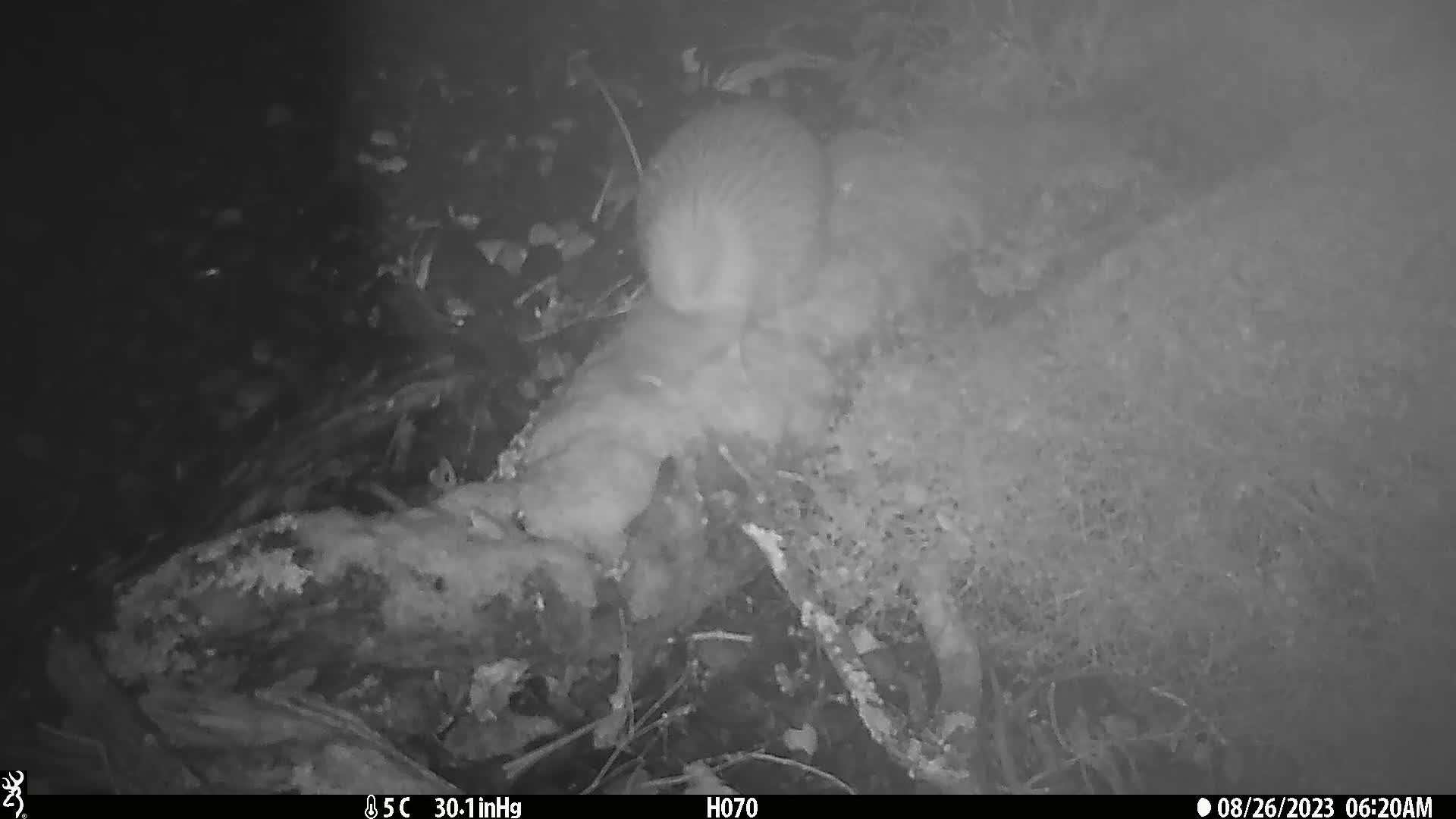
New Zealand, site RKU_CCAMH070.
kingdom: Animalia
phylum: Chordata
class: Aves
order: Apterygiformes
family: Apterygidae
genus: Apteryx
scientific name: Apteryx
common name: kiwi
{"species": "kiwi (Apteryx)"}